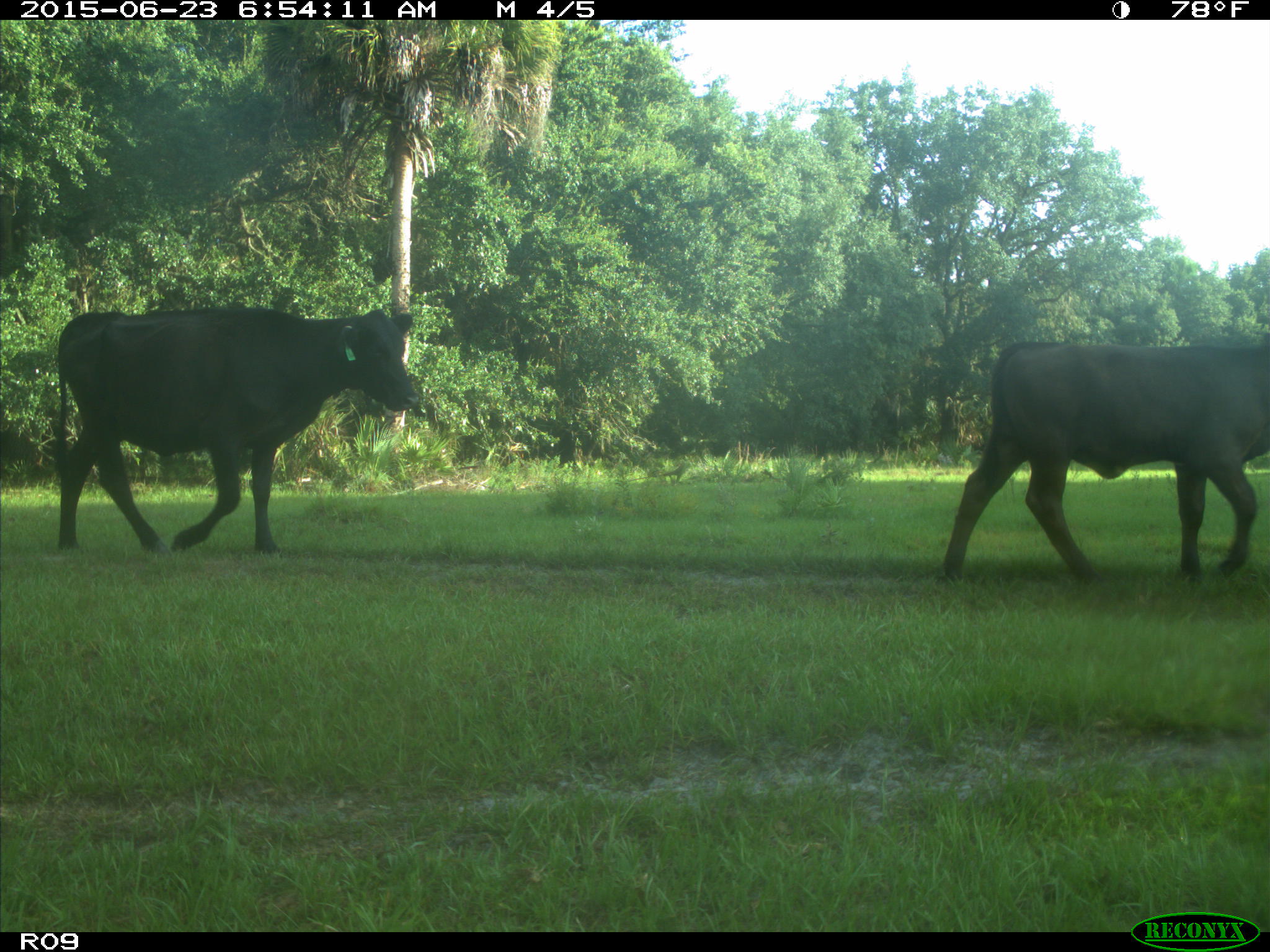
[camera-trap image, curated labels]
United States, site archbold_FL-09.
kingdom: Animalia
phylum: Chordata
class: Mammalia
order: Artiodactyla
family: Bovidae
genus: Bos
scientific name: Bos taurus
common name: domestic cow